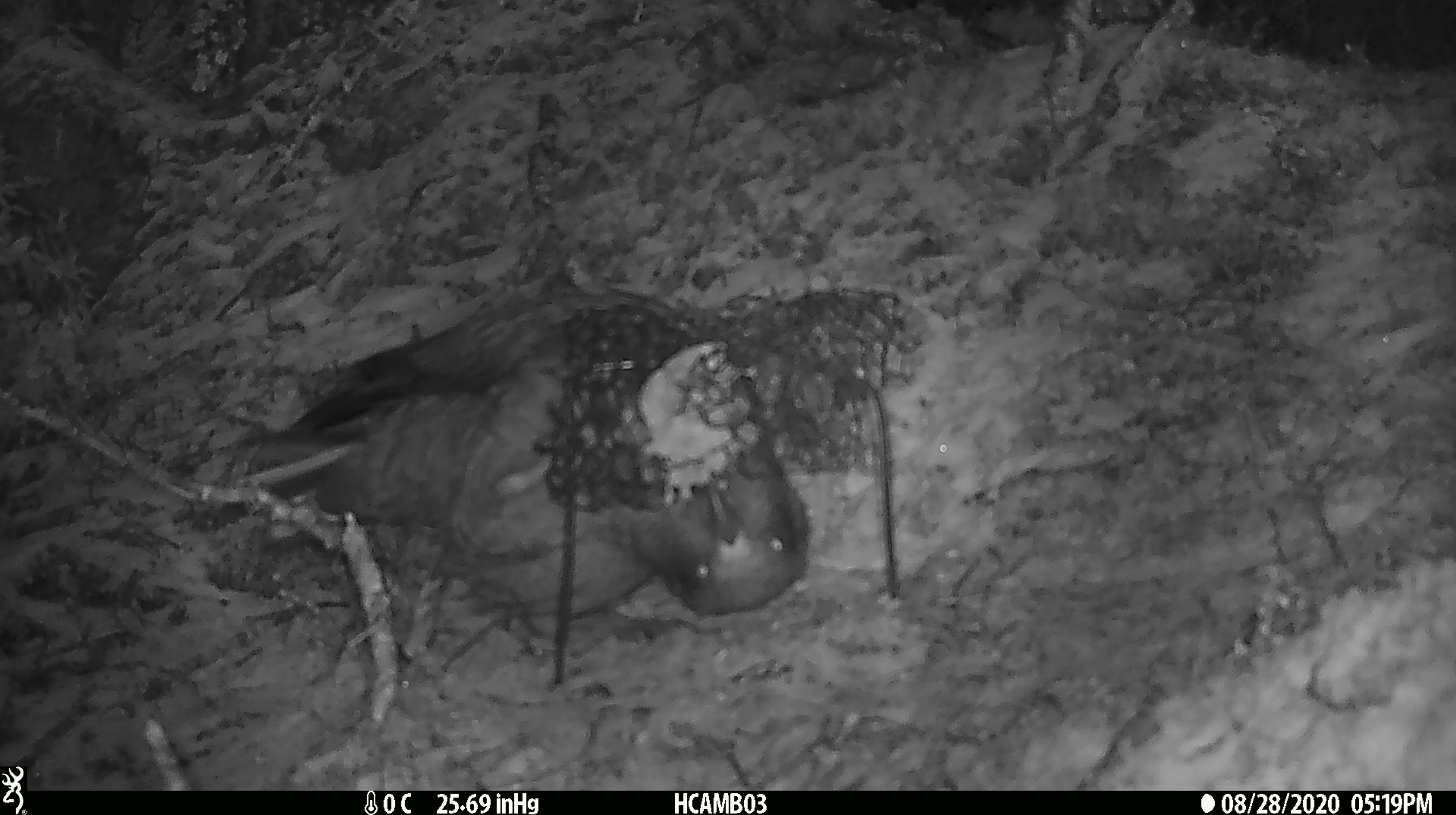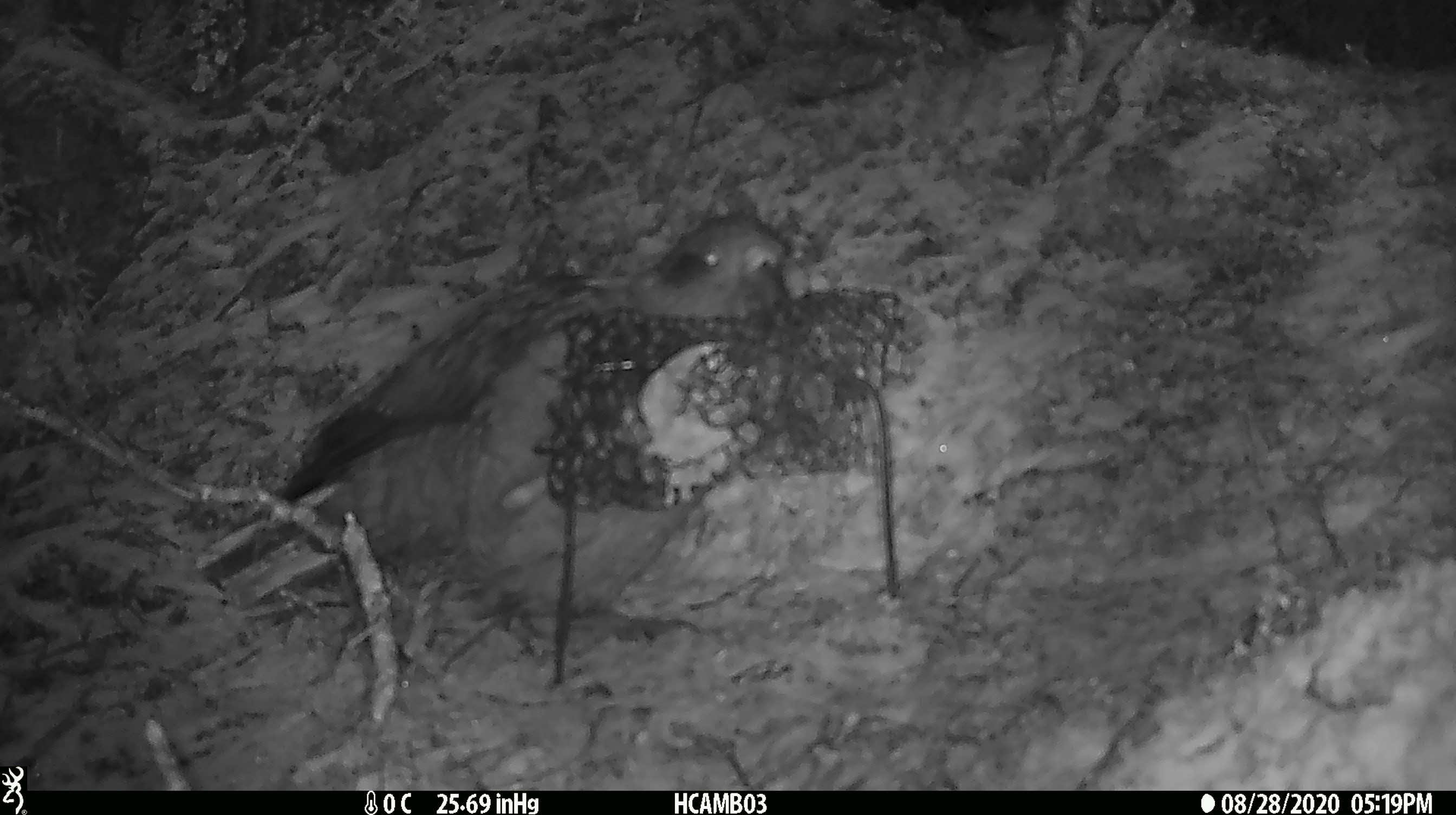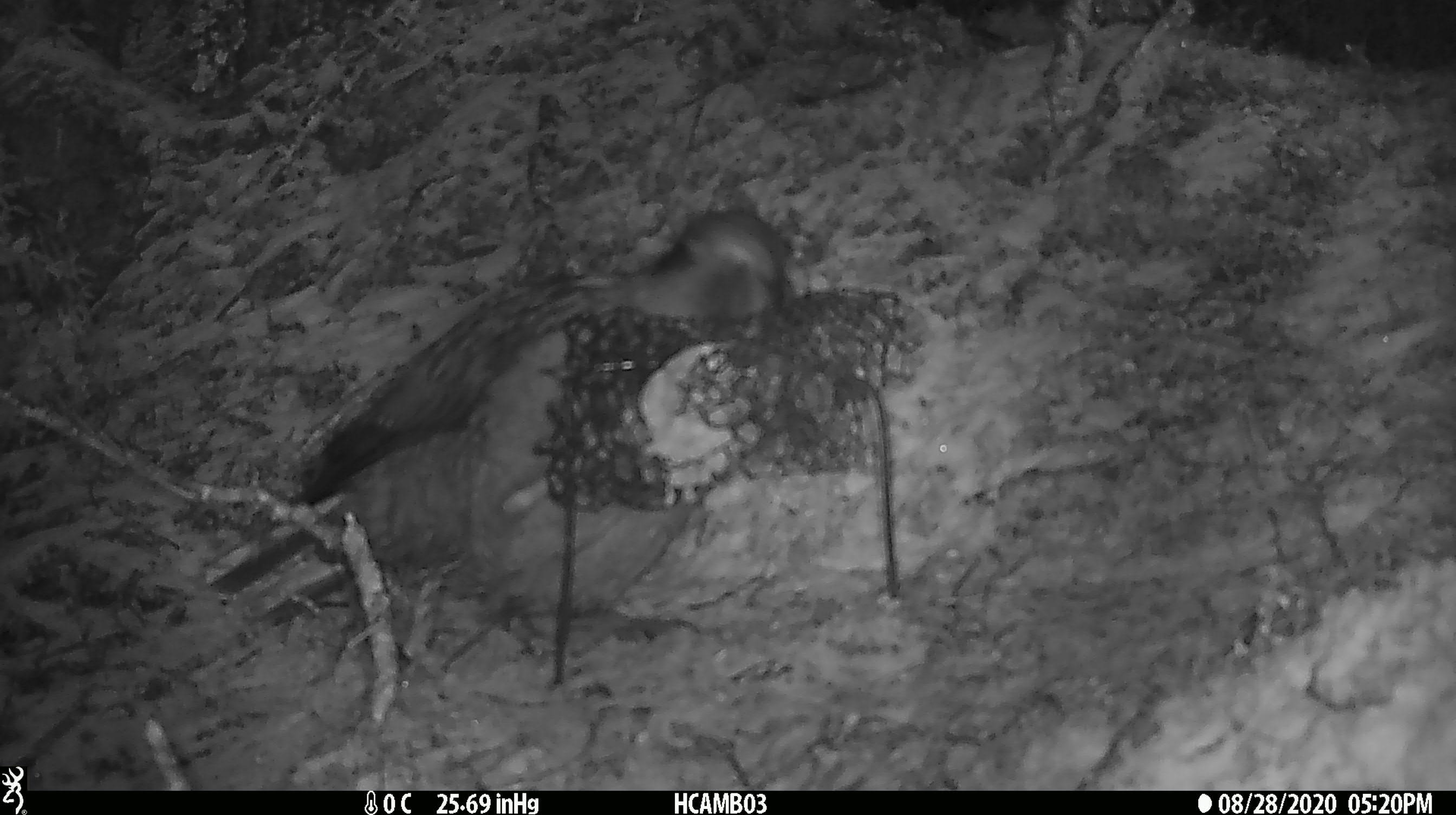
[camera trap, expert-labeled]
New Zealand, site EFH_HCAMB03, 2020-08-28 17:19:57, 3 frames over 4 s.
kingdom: Animalia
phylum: Chordata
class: Aves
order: Psittaciformes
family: Strigopidae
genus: Nestor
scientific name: Nestor notabilis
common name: kea